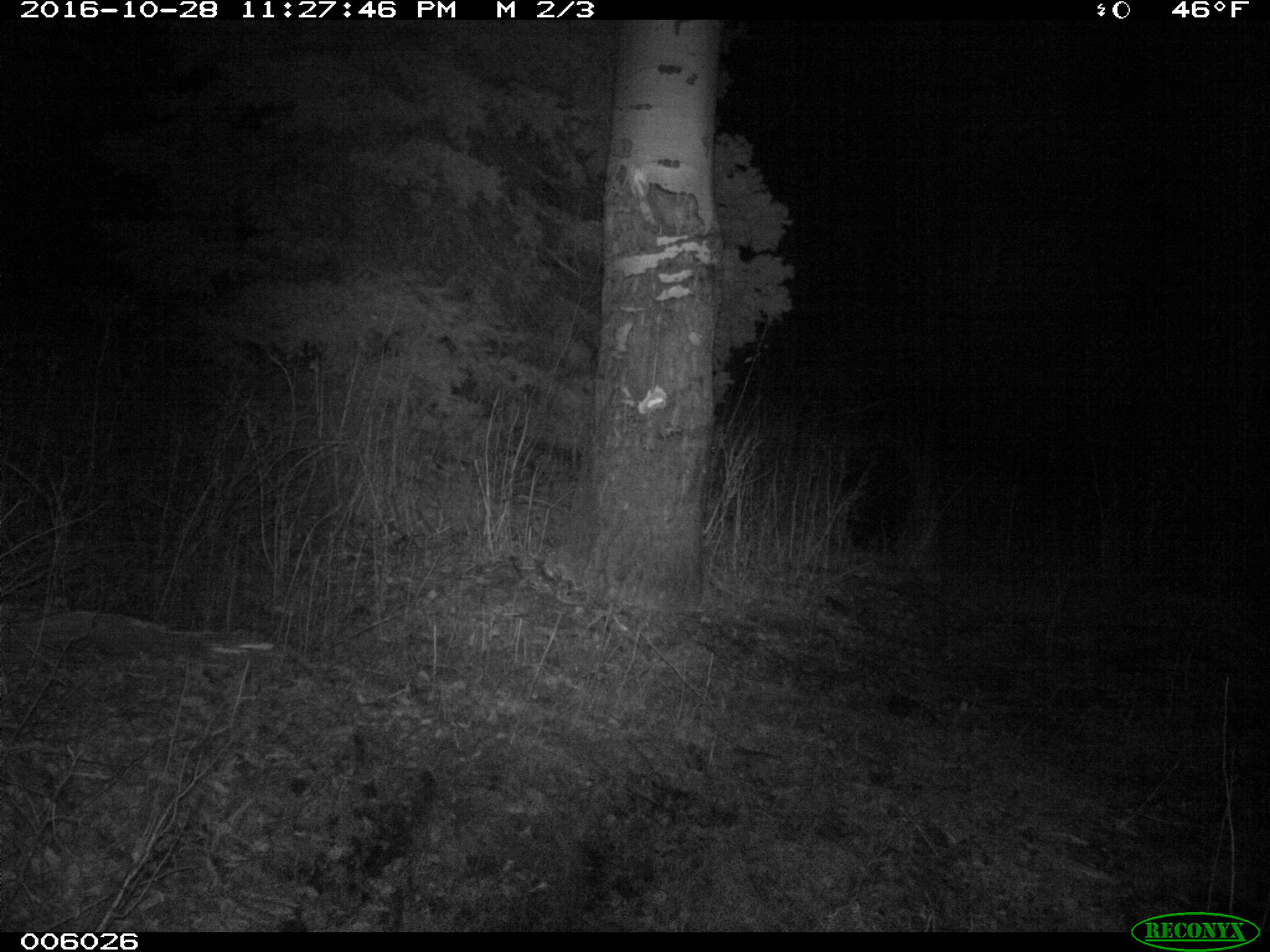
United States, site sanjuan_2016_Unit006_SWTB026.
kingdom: Animalia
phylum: Chordata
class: Mammalia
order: Carnivora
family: Ursidae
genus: Ursus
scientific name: Ursus americanus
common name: american black bear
Ursus americanus (american black bear).